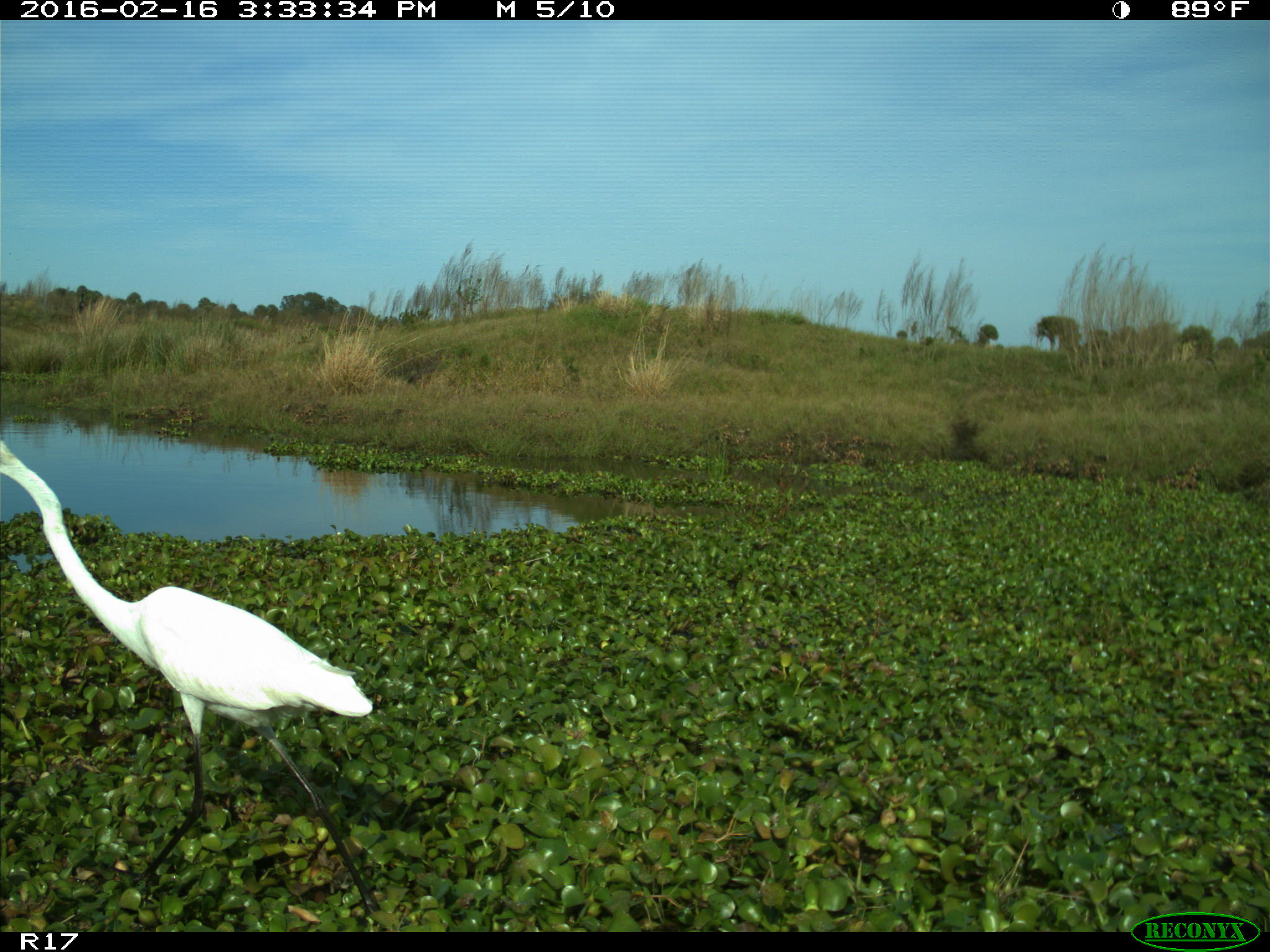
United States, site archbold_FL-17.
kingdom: Animalia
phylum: Chordata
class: Aves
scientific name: Aves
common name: birds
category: unidentified bird